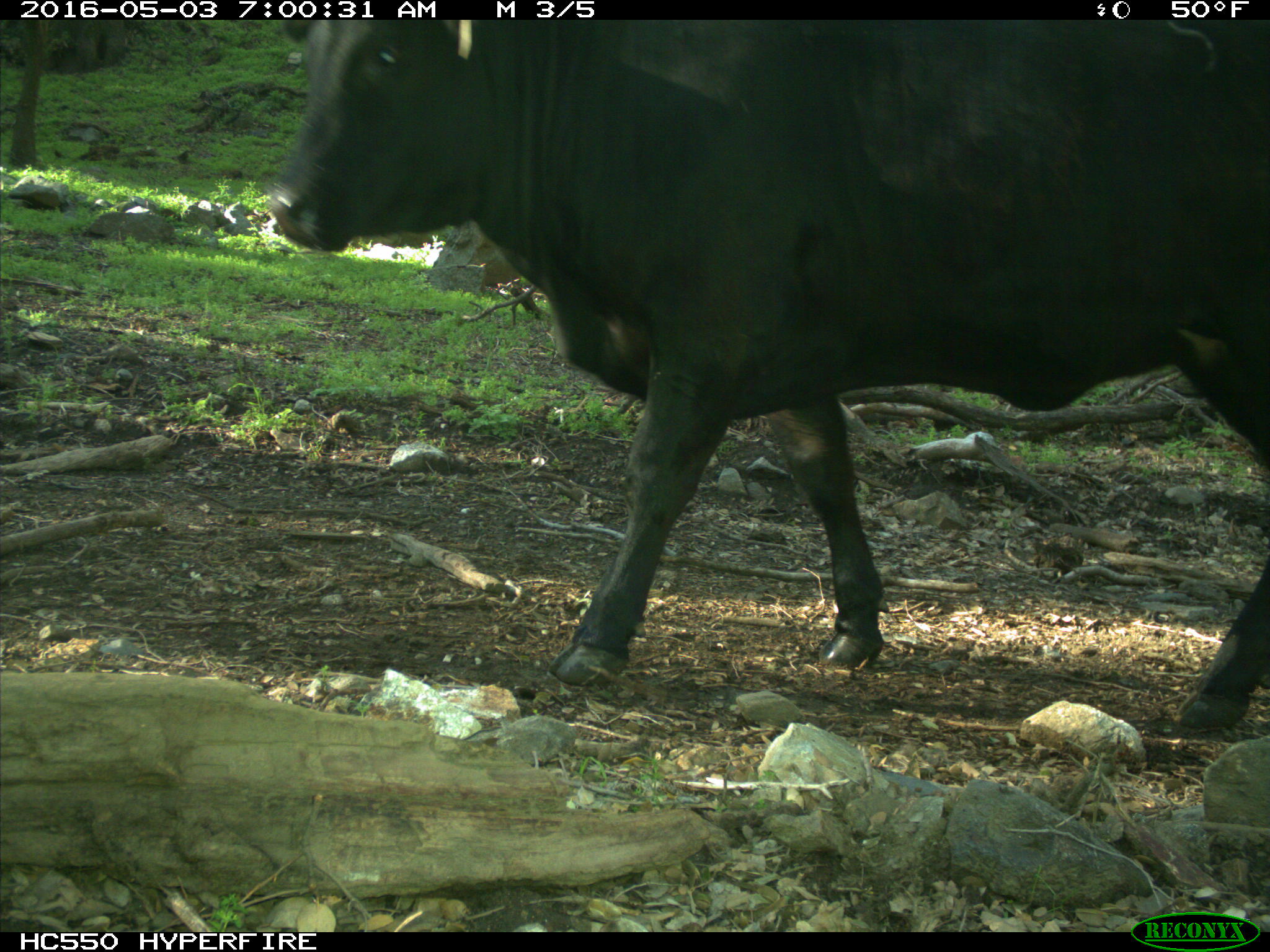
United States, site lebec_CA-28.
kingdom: Animalia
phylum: Chordata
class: Mammalia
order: Artiodactyla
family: Bovidae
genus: Bos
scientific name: Bos taurus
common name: domestic cow